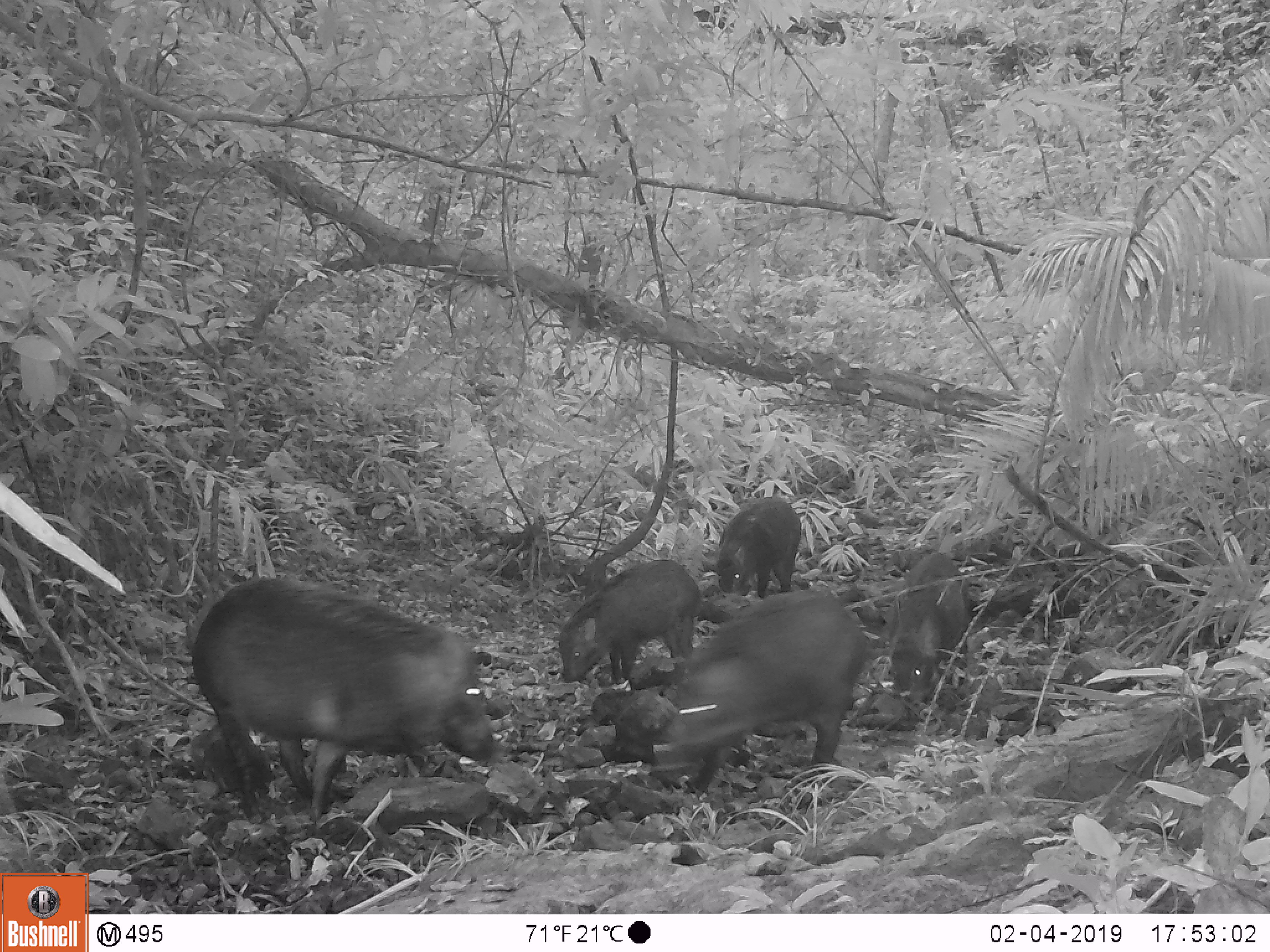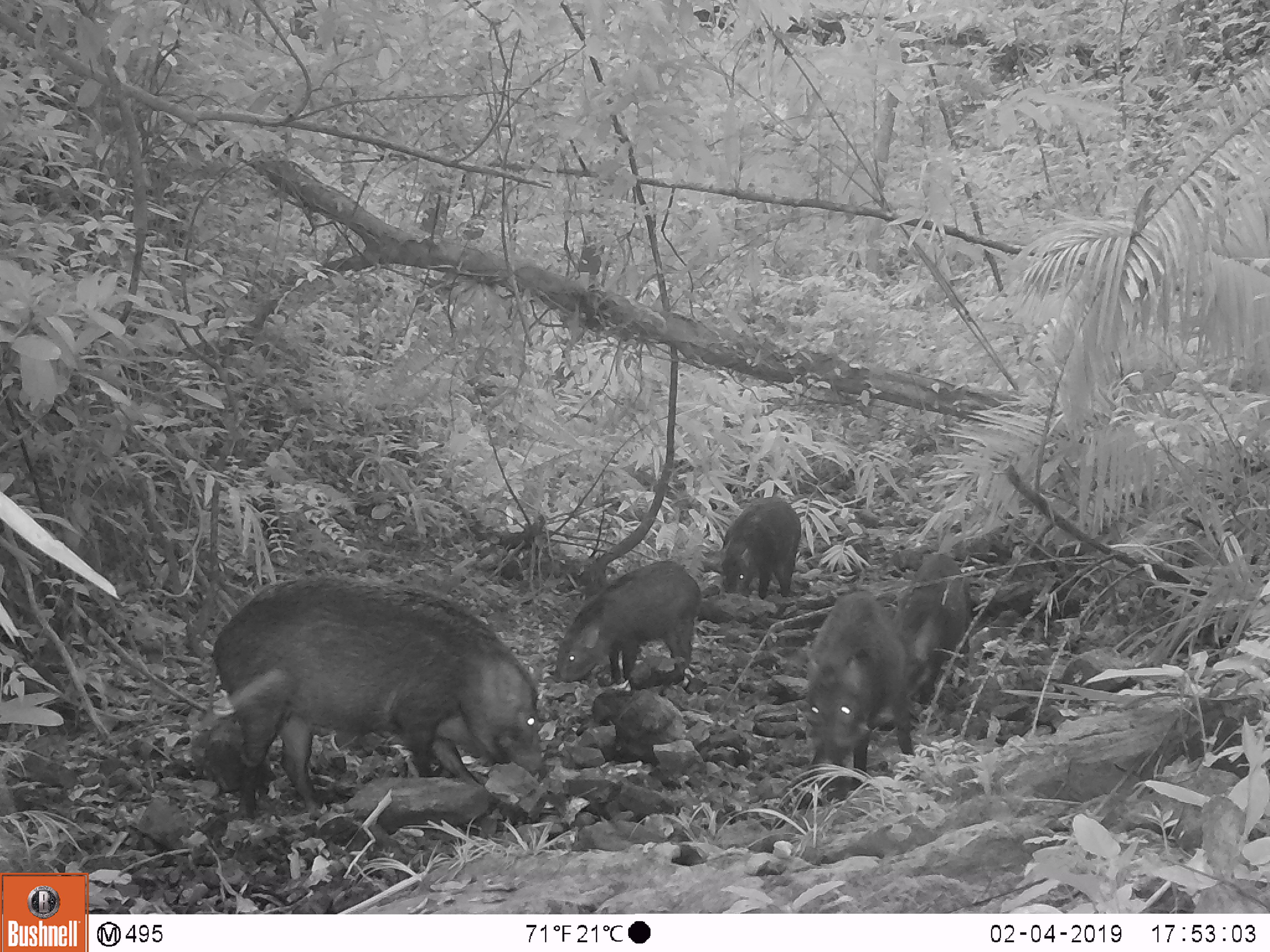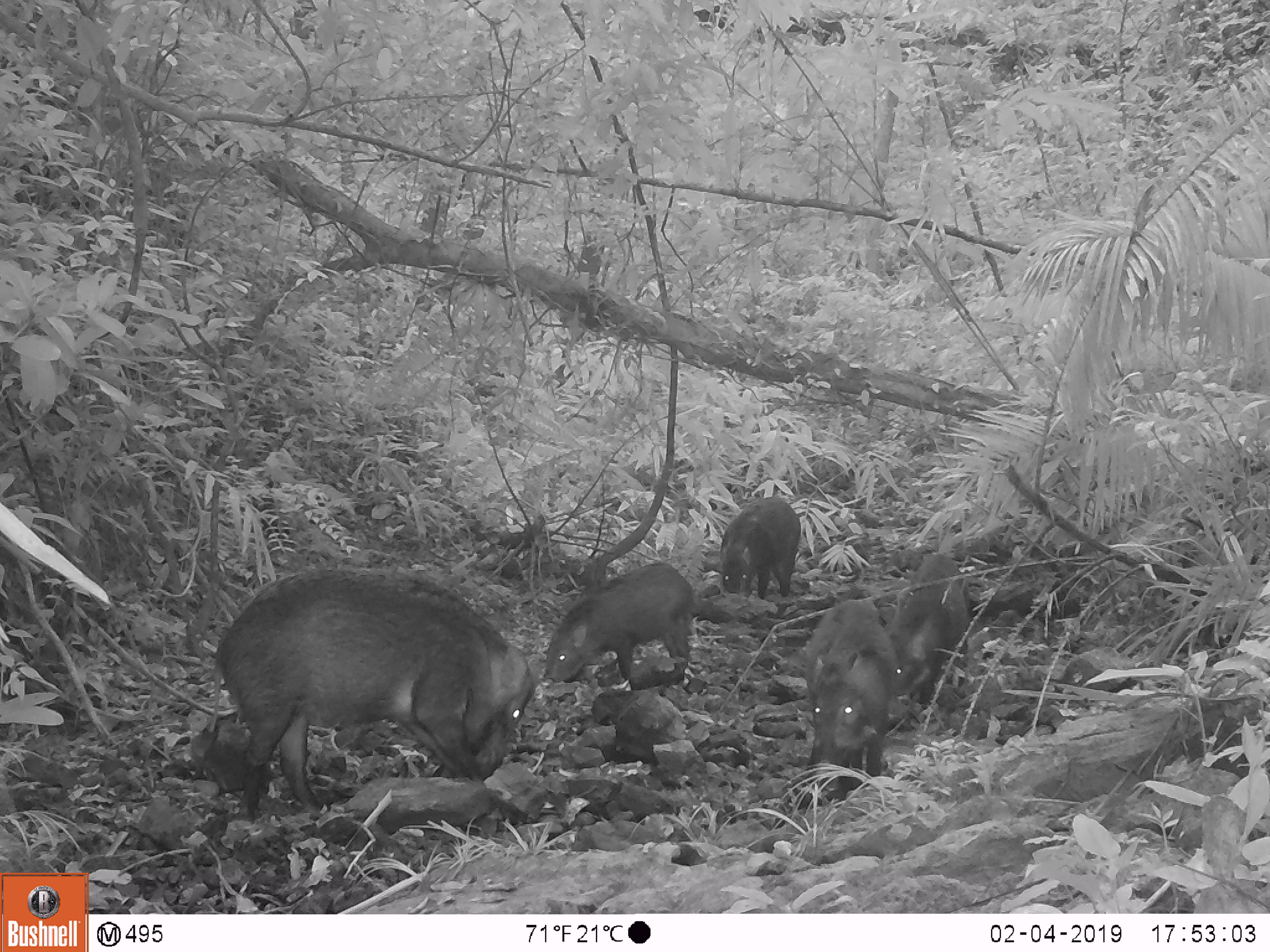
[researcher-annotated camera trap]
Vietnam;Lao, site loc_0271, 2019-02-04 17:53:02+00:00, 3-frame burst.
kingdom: Animalia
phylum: Chordata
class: Mammalia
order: Artiodactyla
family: Suidae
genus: Sus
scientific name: Sus scrofa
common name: eurasian wild pig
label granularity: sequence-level